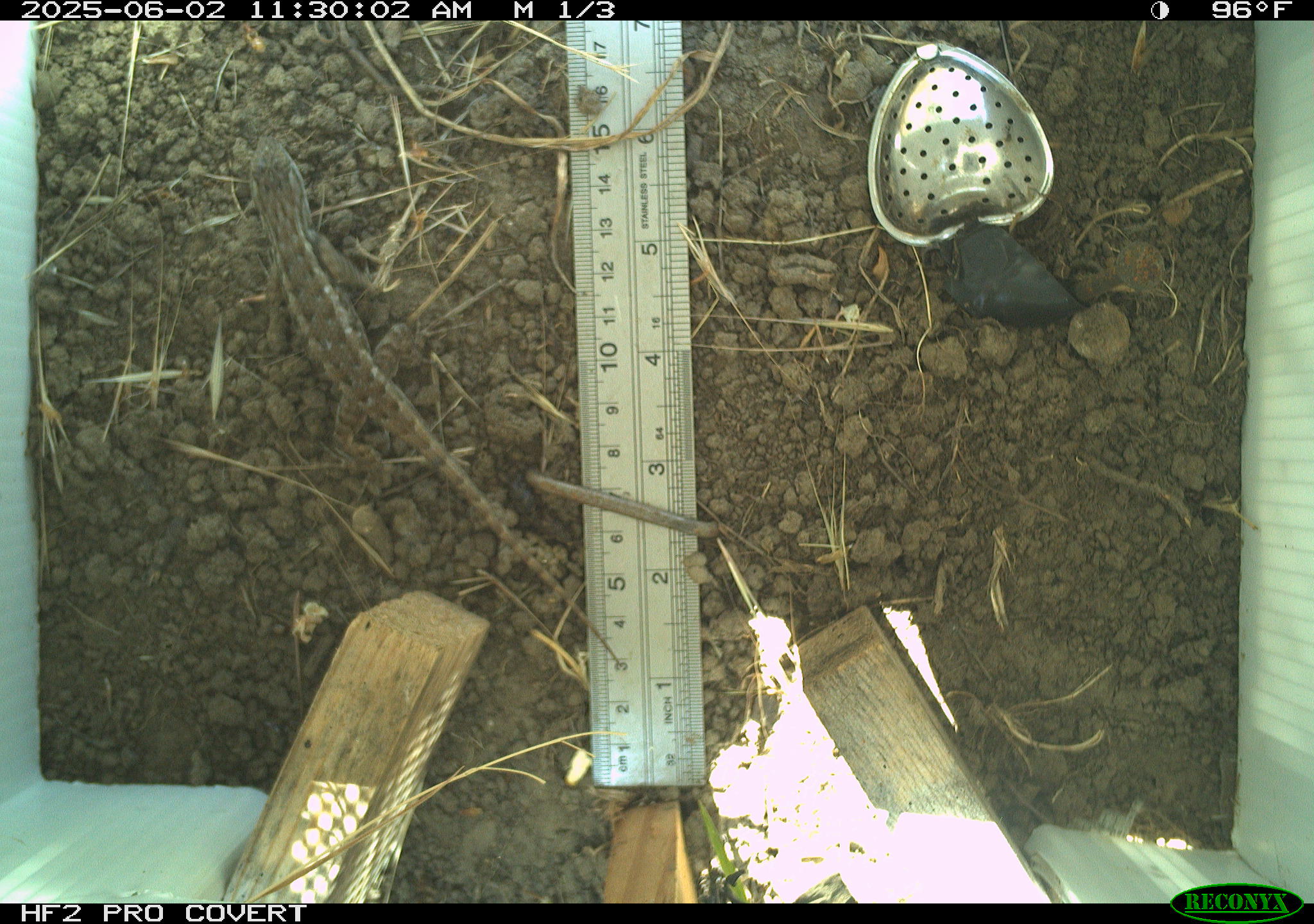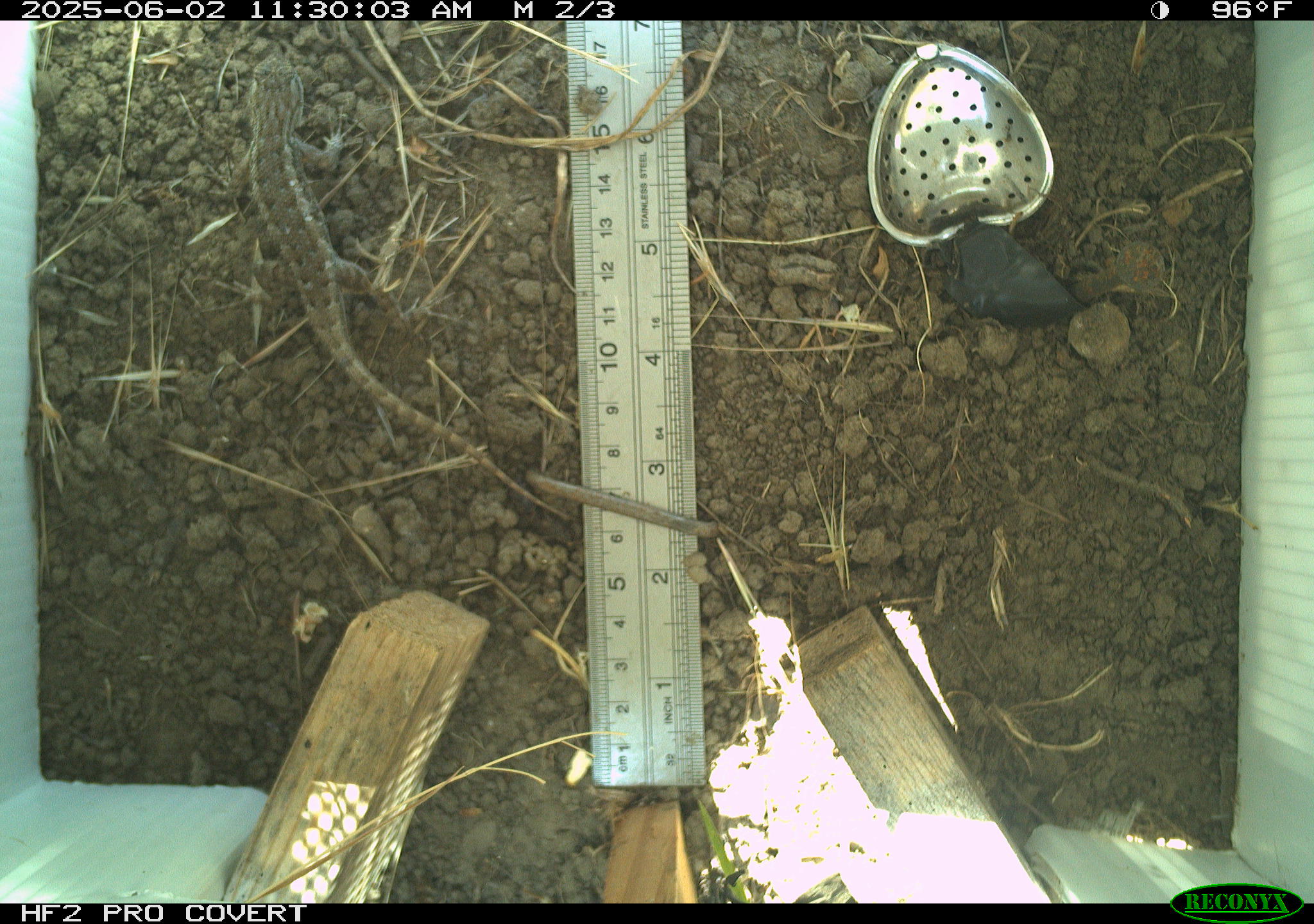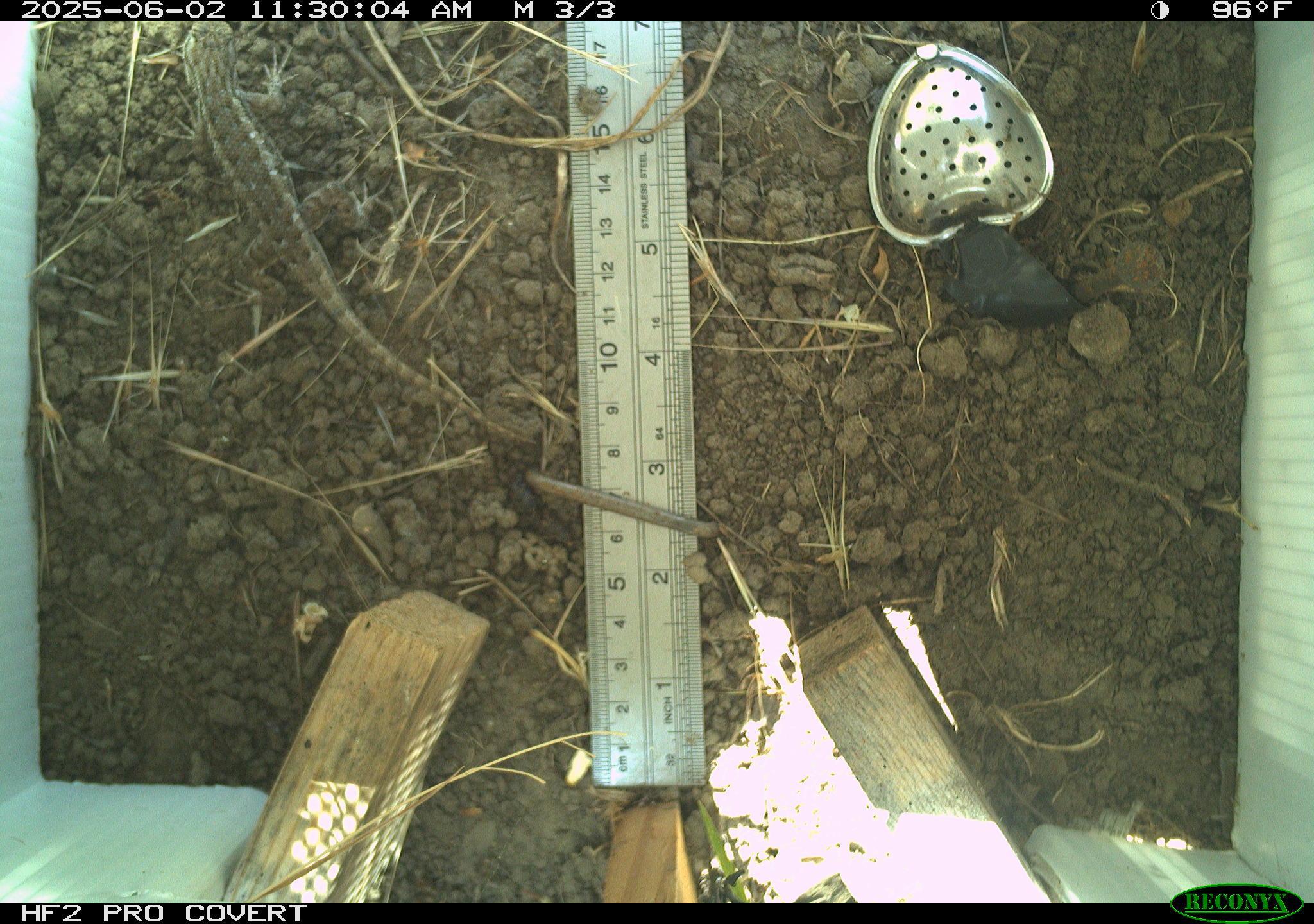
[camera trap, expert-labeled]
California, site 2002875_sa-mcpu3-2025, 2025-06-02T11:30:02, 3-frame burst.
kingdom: Animalia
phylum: Chordata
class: Reptilia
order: Squamata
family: Phrynosomatidae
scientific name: Phrynosomatidae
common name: north american spiny lizards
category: sceloporus/uta species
Sceloporus/uta species (north american spiny lizards) (Phrynosomatidae).